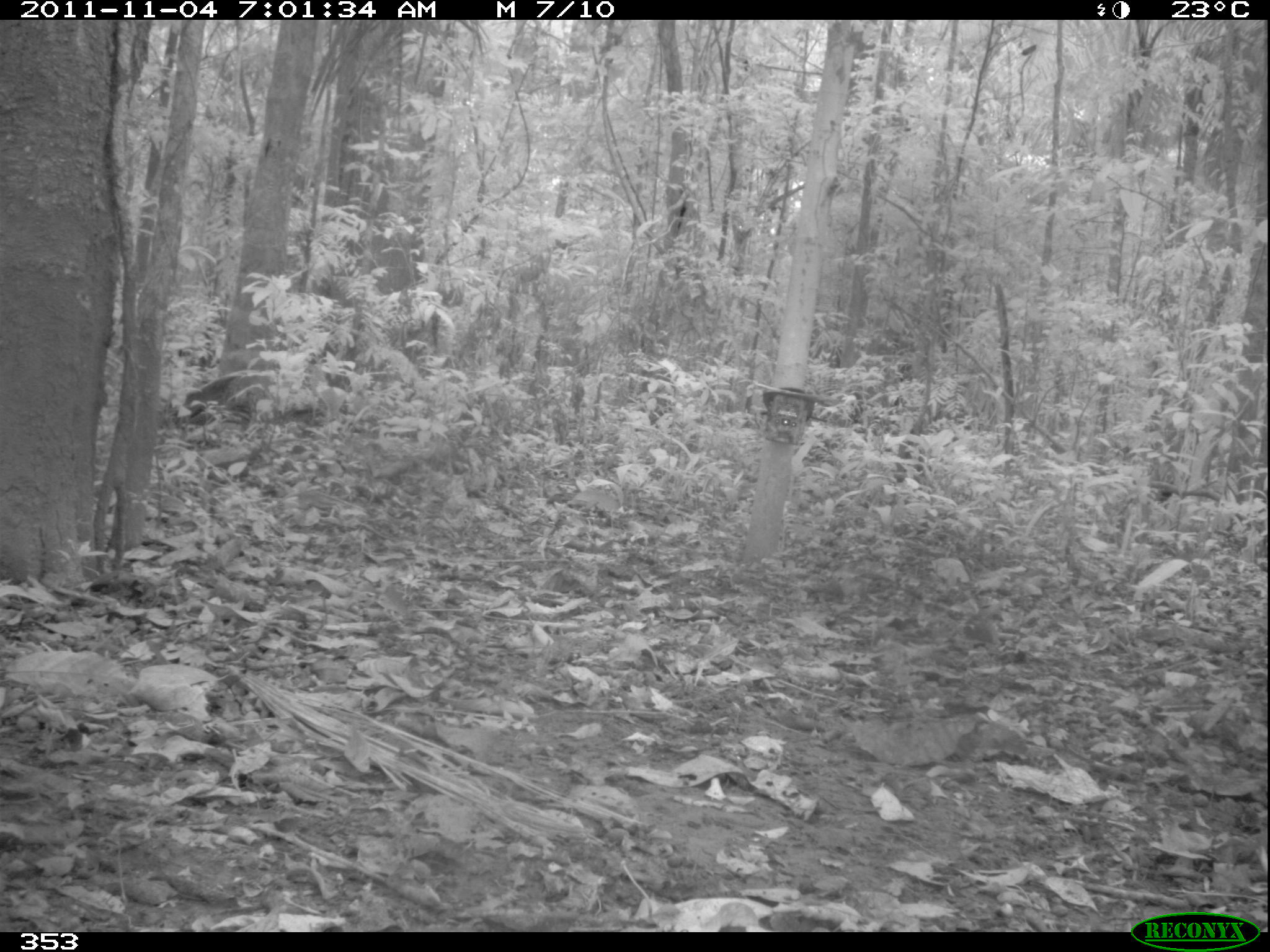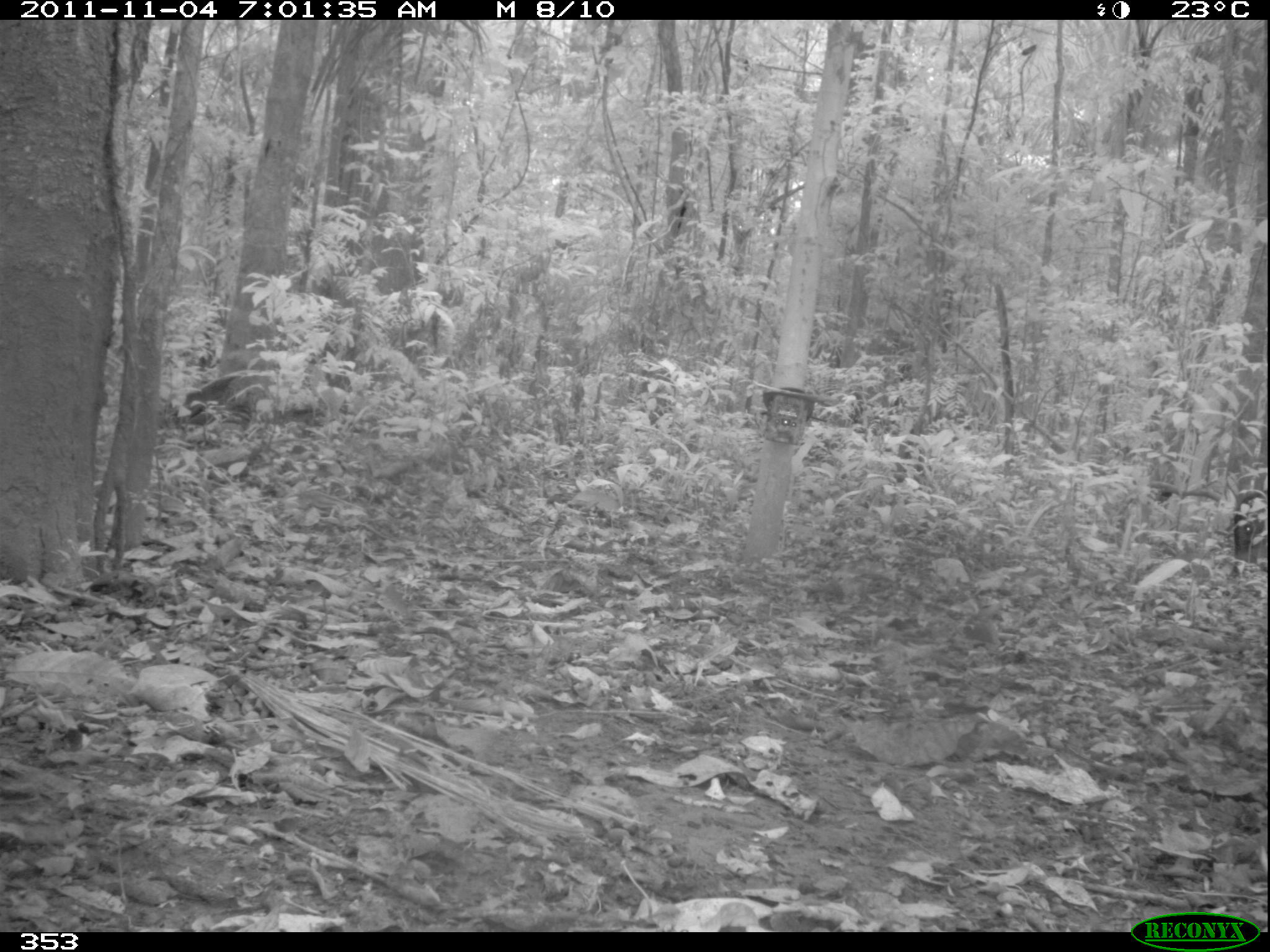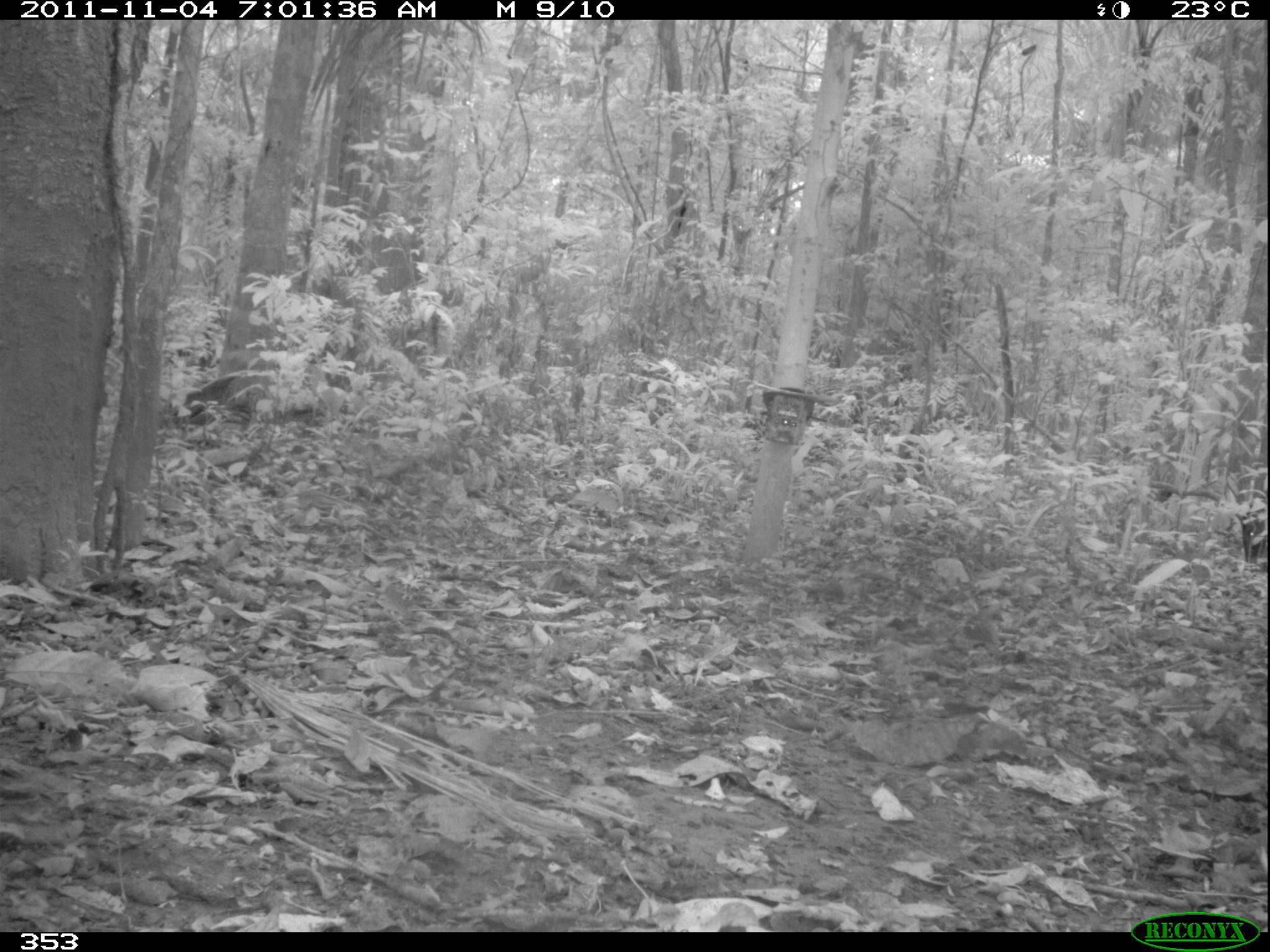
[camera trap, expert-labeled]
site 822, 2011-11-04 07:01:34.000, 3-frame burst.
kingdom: Animalia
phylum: Chordata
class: Mammalia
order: Artiodactyla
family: Tayassuidae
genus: Tayassu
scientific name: Tayassu pecari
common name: white-lipped peccary